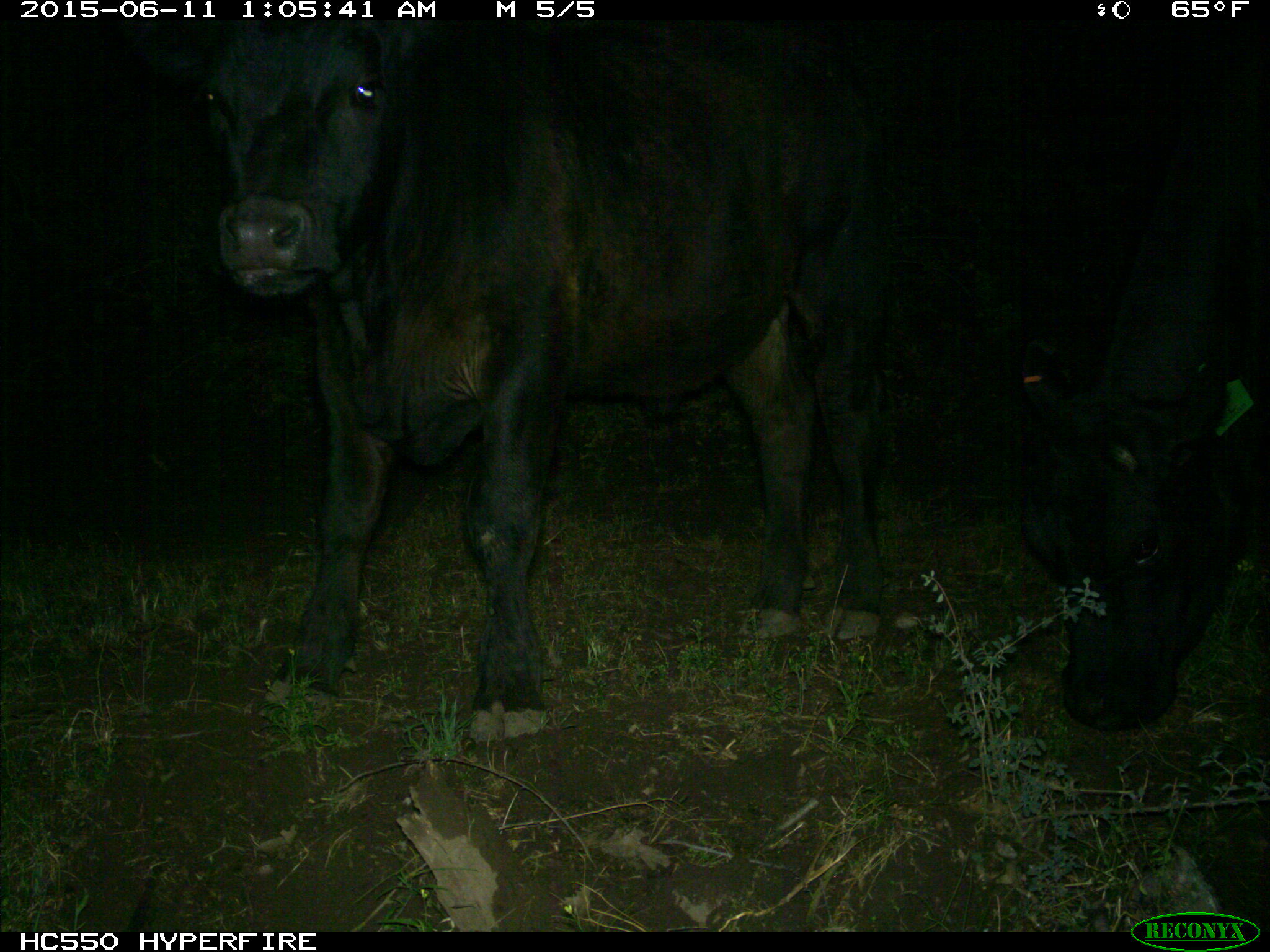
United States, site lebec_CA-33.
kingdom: Animalia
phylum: Chordata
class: Mammalia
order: Artiodactyla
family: Bovidae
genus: Bos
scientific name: Bos taurus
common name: domestic cow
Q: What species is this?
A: Bos taurus (domestic cow).